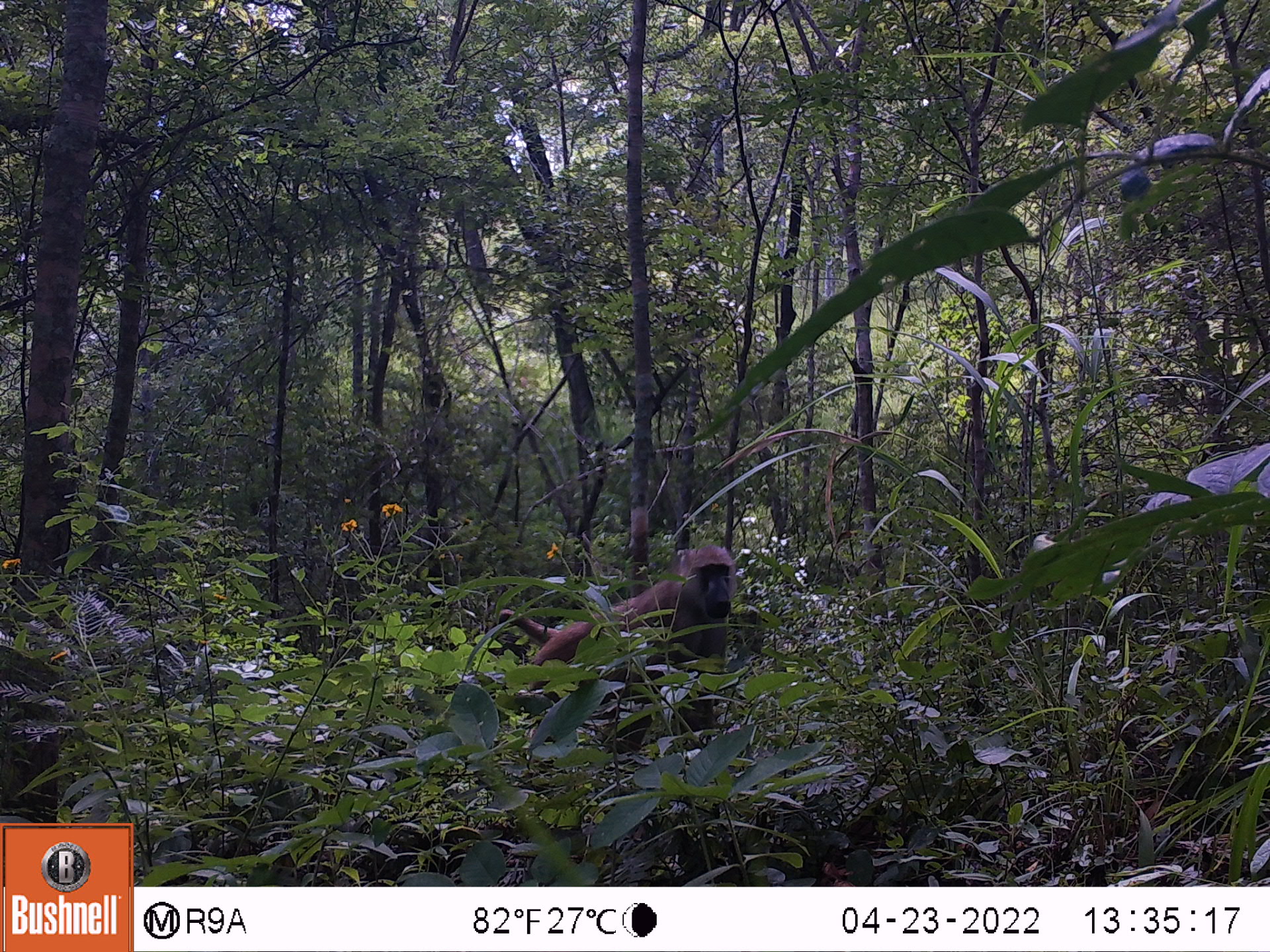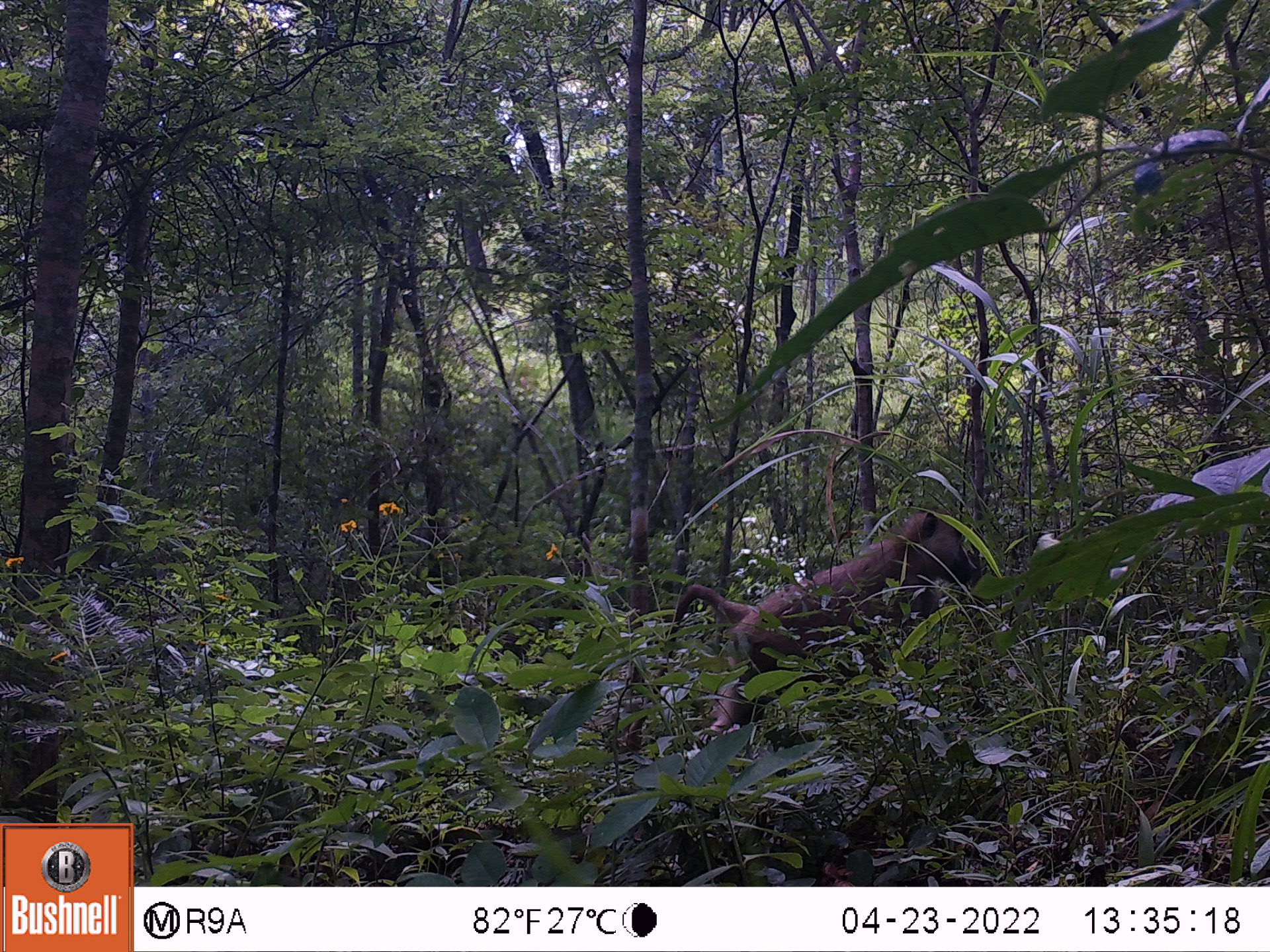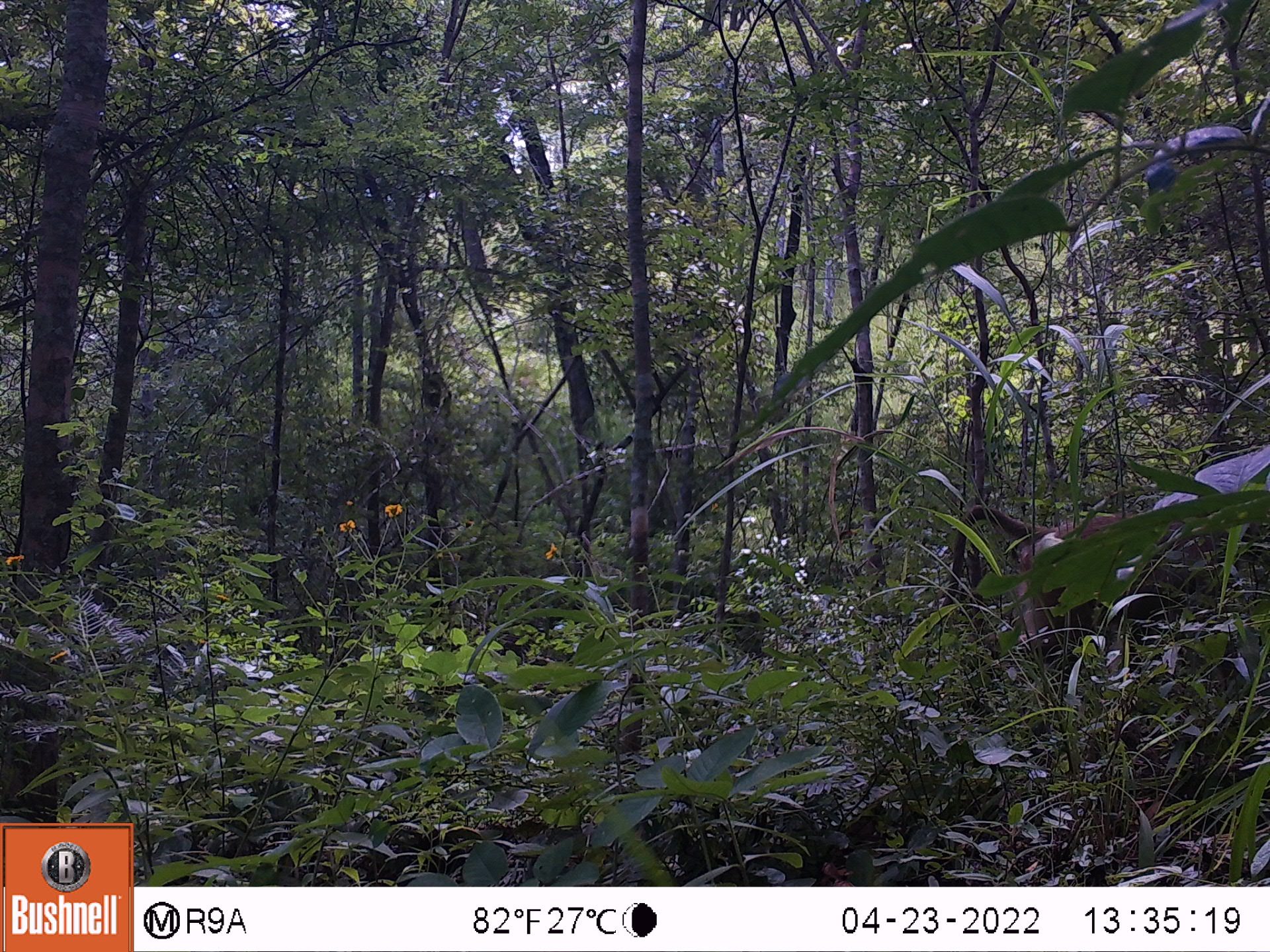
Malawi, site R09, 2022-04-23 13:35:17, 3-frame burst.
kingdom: Animalia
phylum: Chordata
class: Mammalia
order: Primates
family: Cercopithecidae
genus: Papio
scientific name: Papio cynocephalus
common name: yellow baboon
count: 1